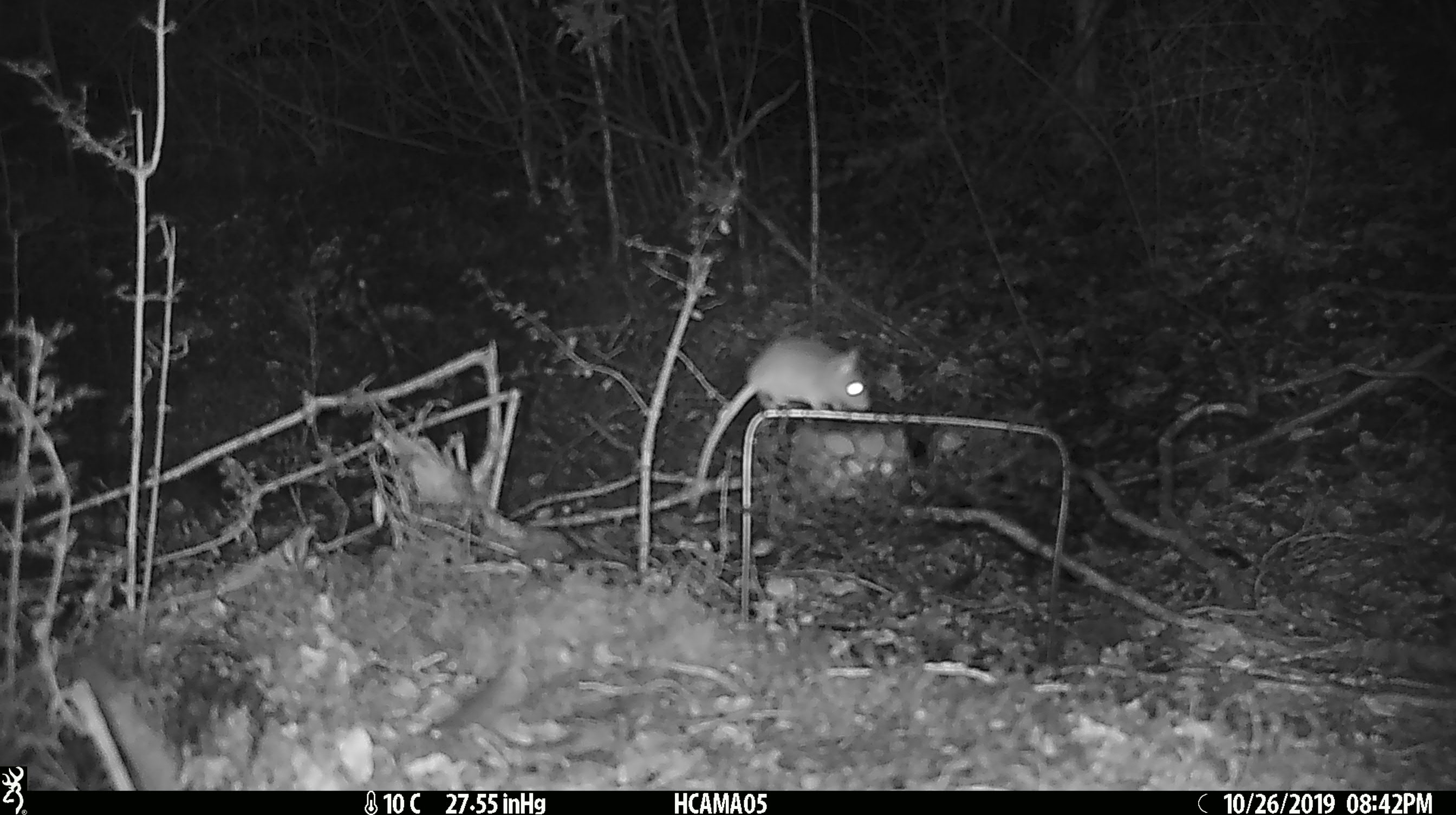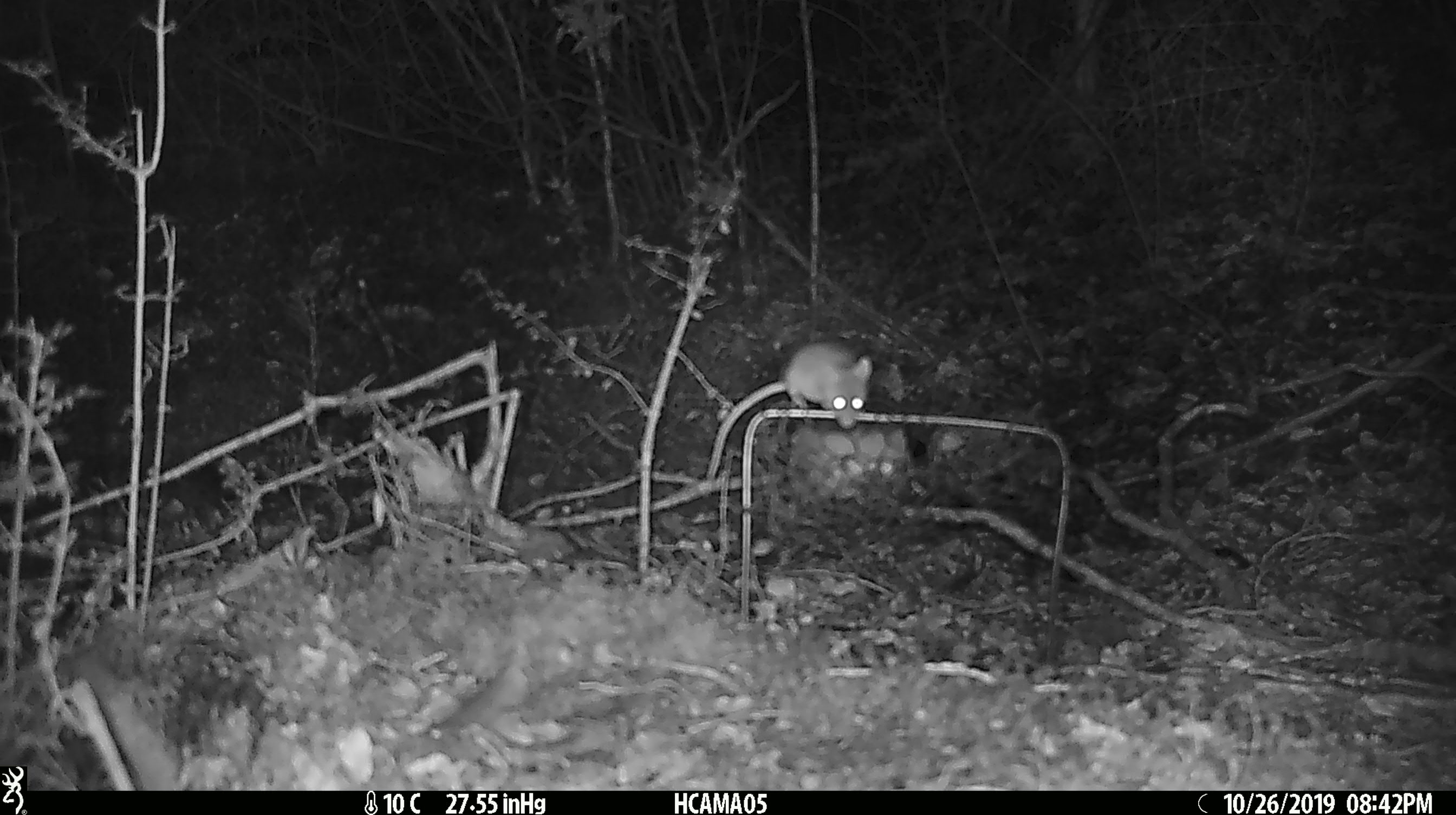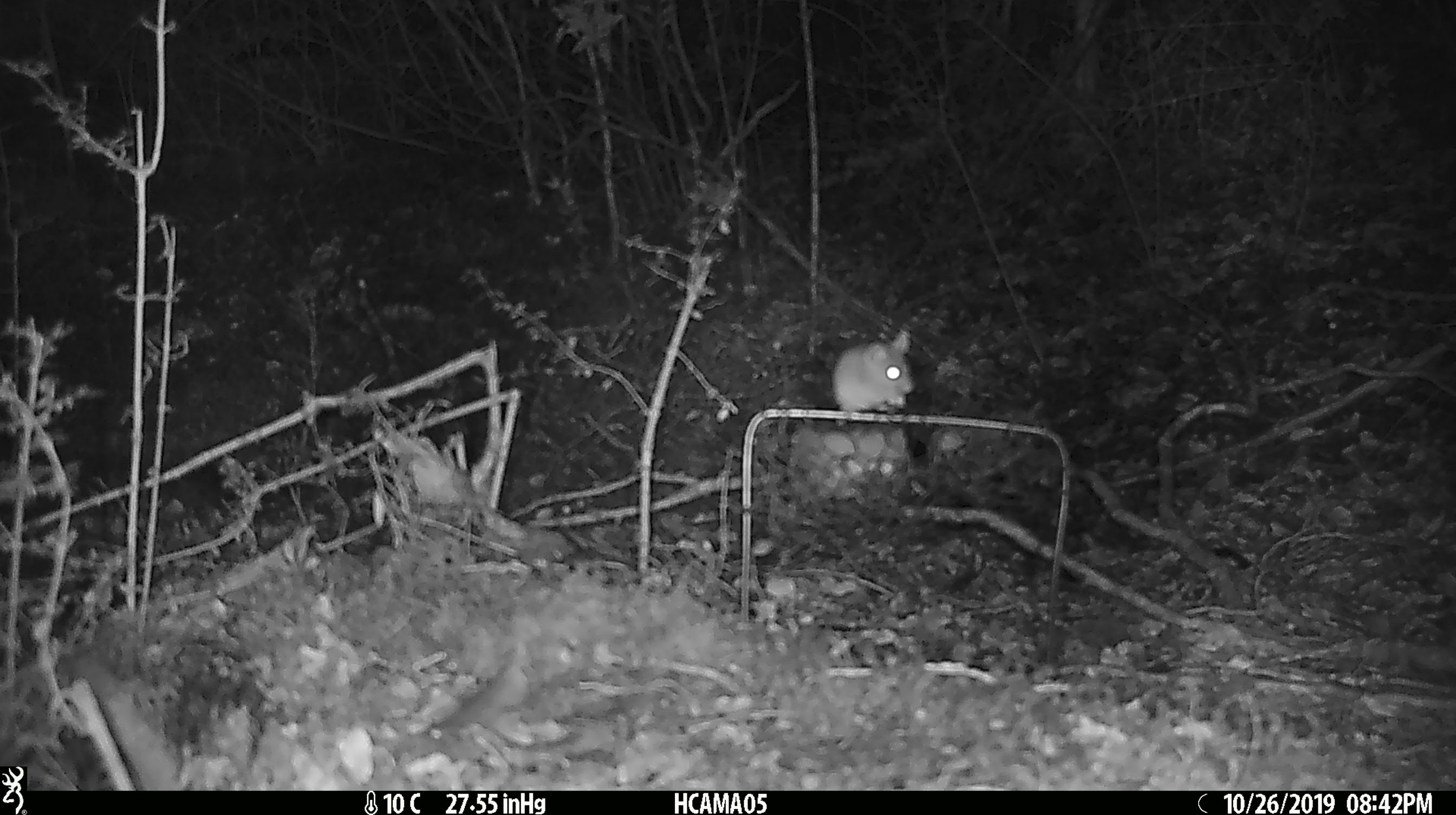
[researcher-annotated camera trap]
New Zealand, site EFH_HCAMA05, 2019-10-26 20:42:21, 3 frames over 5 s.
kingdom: Animalia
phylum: Chordata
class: Mammalia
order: Rodentia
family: Muridae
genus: Mus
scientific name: Mus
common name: mouse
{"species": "mouse (Mus)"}